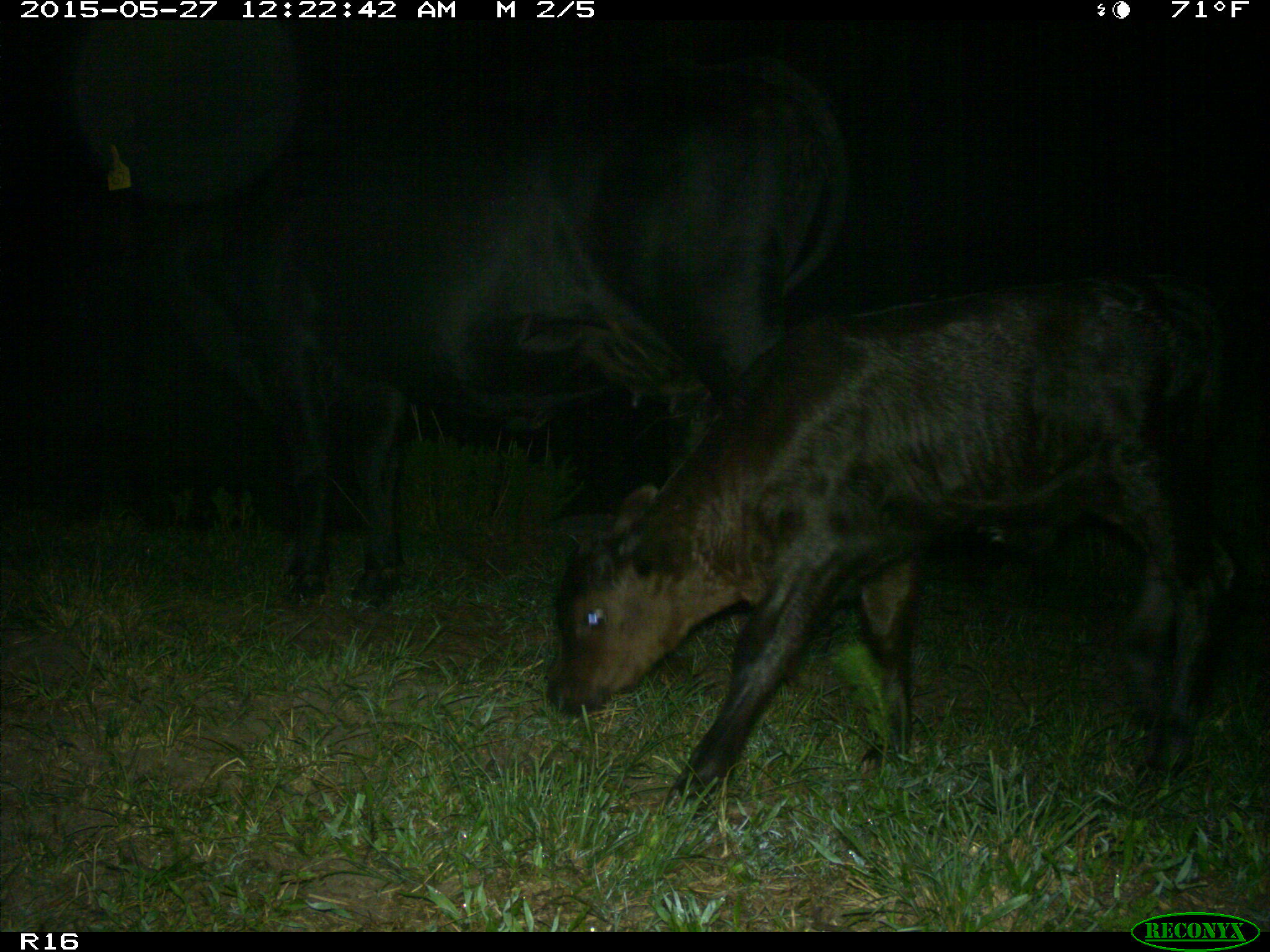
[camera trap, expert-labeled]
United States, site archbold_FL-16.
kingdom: Animalia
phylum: Chordata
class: Mammalia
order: Artiodactyla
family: Bovidae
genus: Bos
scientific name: Bos taurus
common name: domestic cow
Bos taurus (domestic cow).